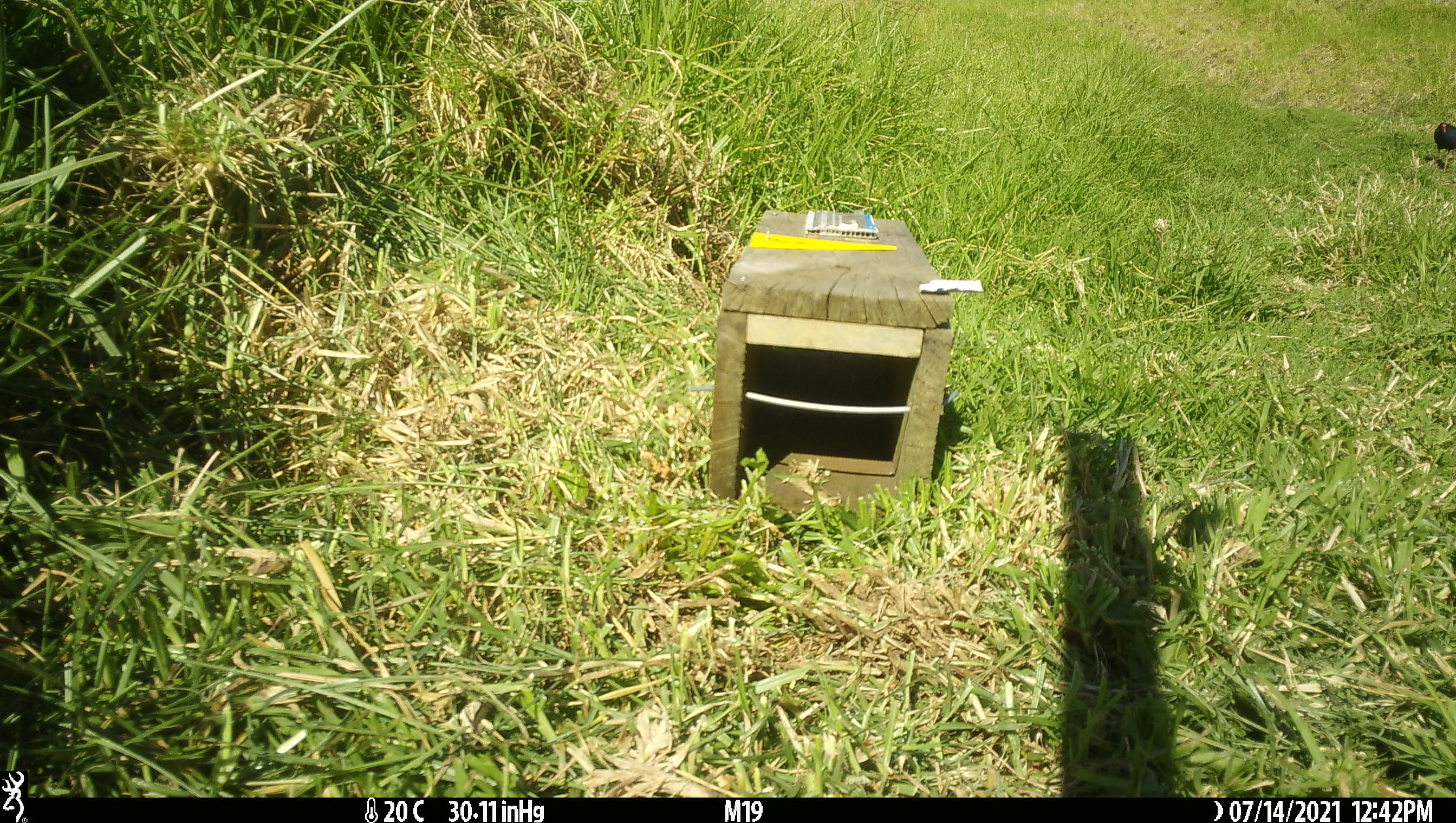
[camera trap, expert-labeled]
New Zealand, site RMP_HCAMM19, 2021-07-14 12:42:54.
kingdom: Animalia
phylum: Chordata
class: Aves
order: Gruiformes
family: Rallidae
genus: Porphyrio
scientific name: Porphyrio melanotus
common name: australasian swamphen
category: pukeko